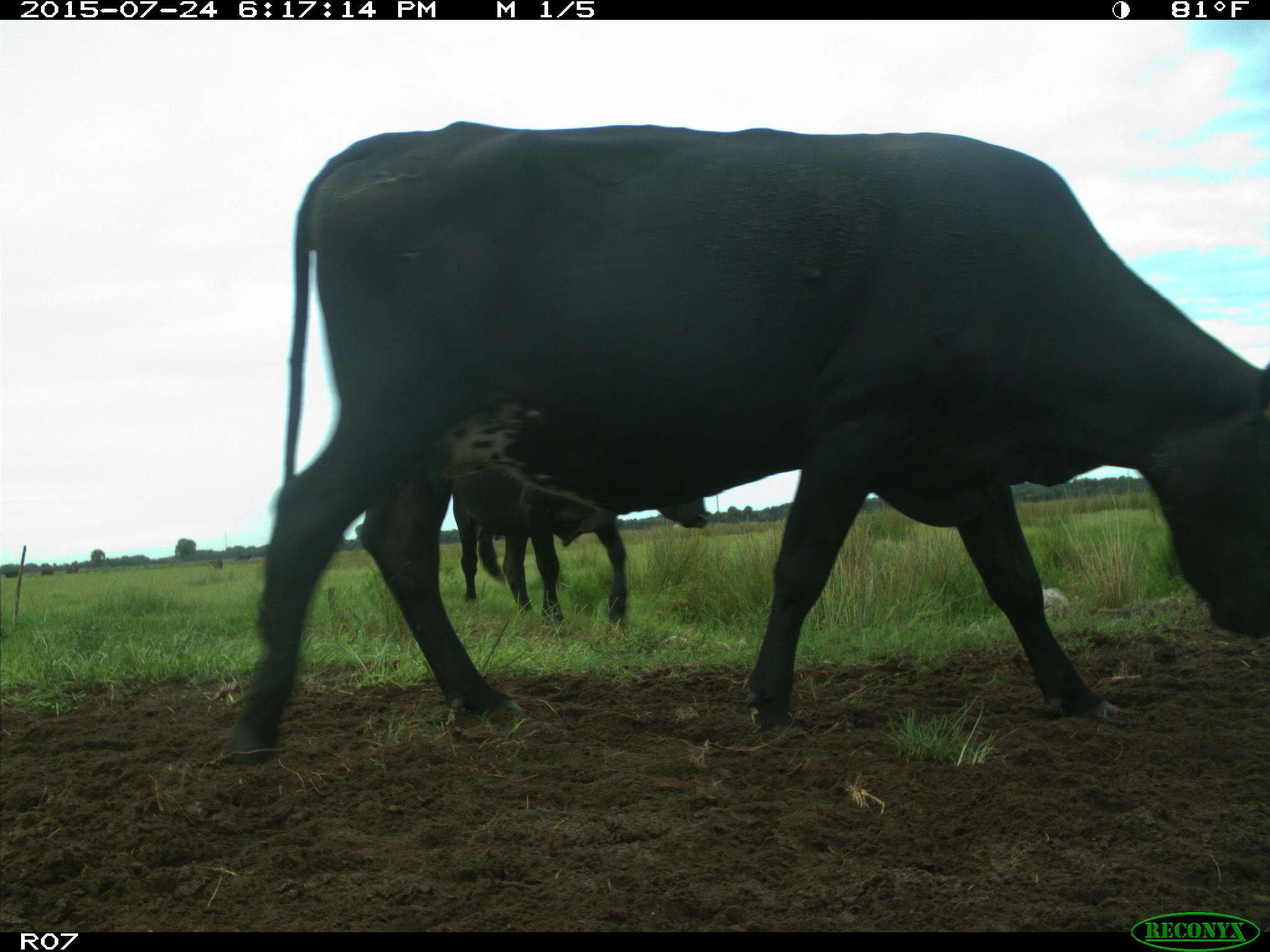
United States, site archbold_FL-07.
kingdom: Animalia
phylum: Chordata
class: Mammalia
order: Artiodactyla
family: Bovidae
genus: Bos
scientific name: Bos taurus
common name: domestic cow